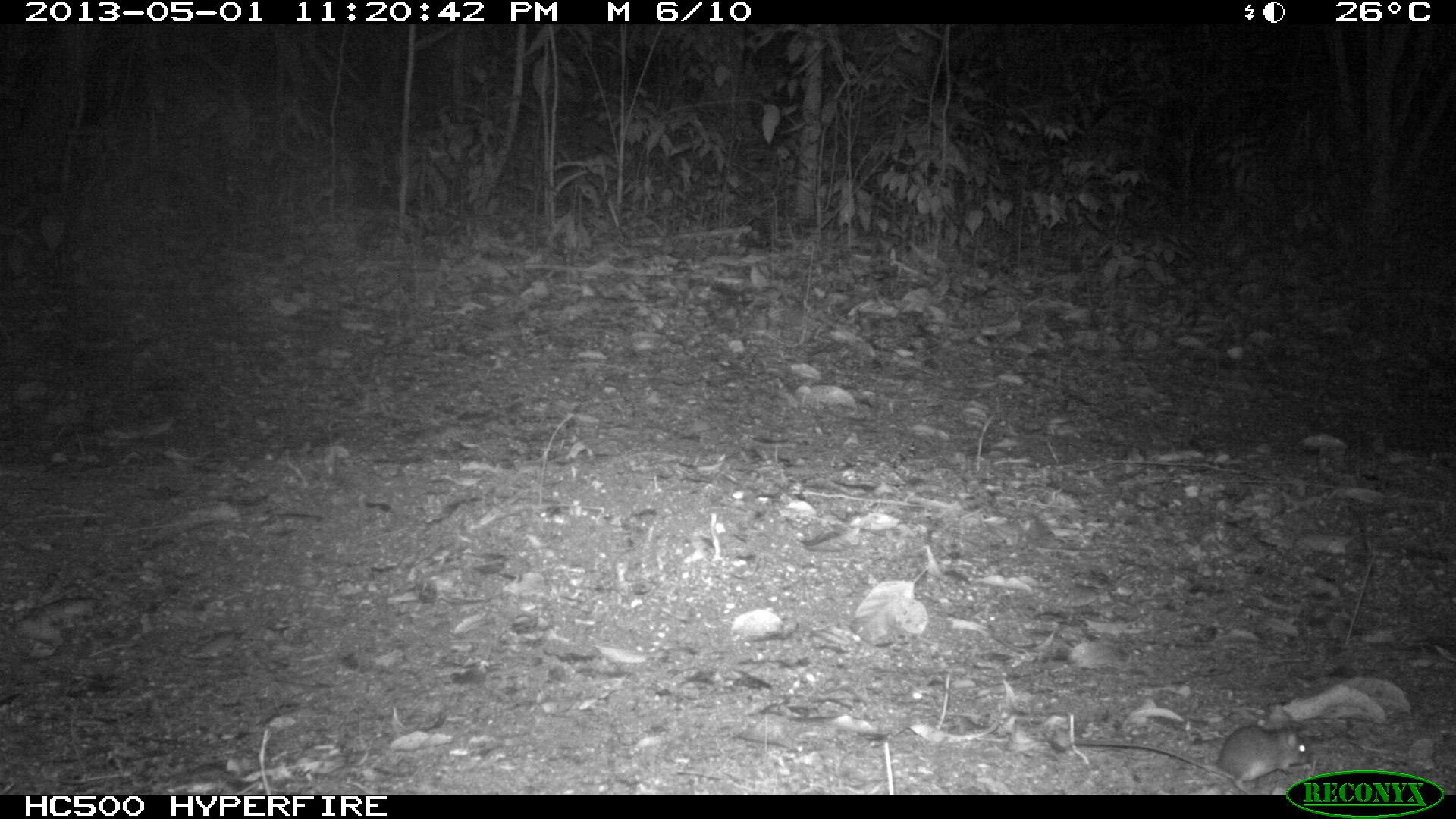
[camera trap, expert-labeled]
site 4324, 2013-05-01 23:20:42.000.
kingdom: Animalia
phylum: Chordata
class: Mammalia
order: Rodentia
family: Cricetidae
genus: Peromyscus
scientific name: Peromyscus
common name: deermice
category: peromyscus sp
Peromyscus sp (deermice) (Peromyscus), count 1.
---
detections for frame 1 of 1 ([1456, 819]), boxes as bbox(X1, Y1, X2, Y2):
peromyscus sp: bbox(1066, 723, 1312, 794)